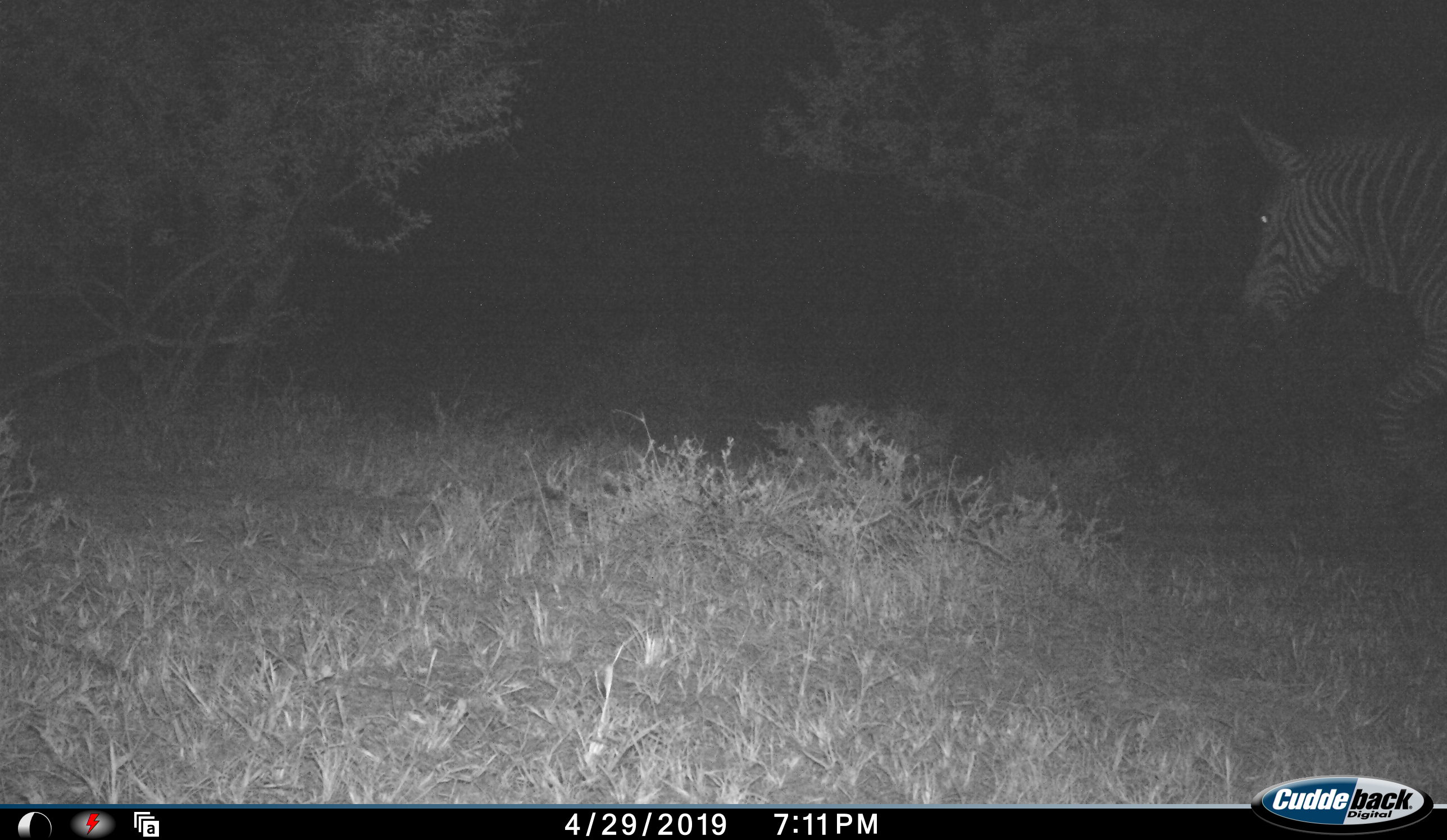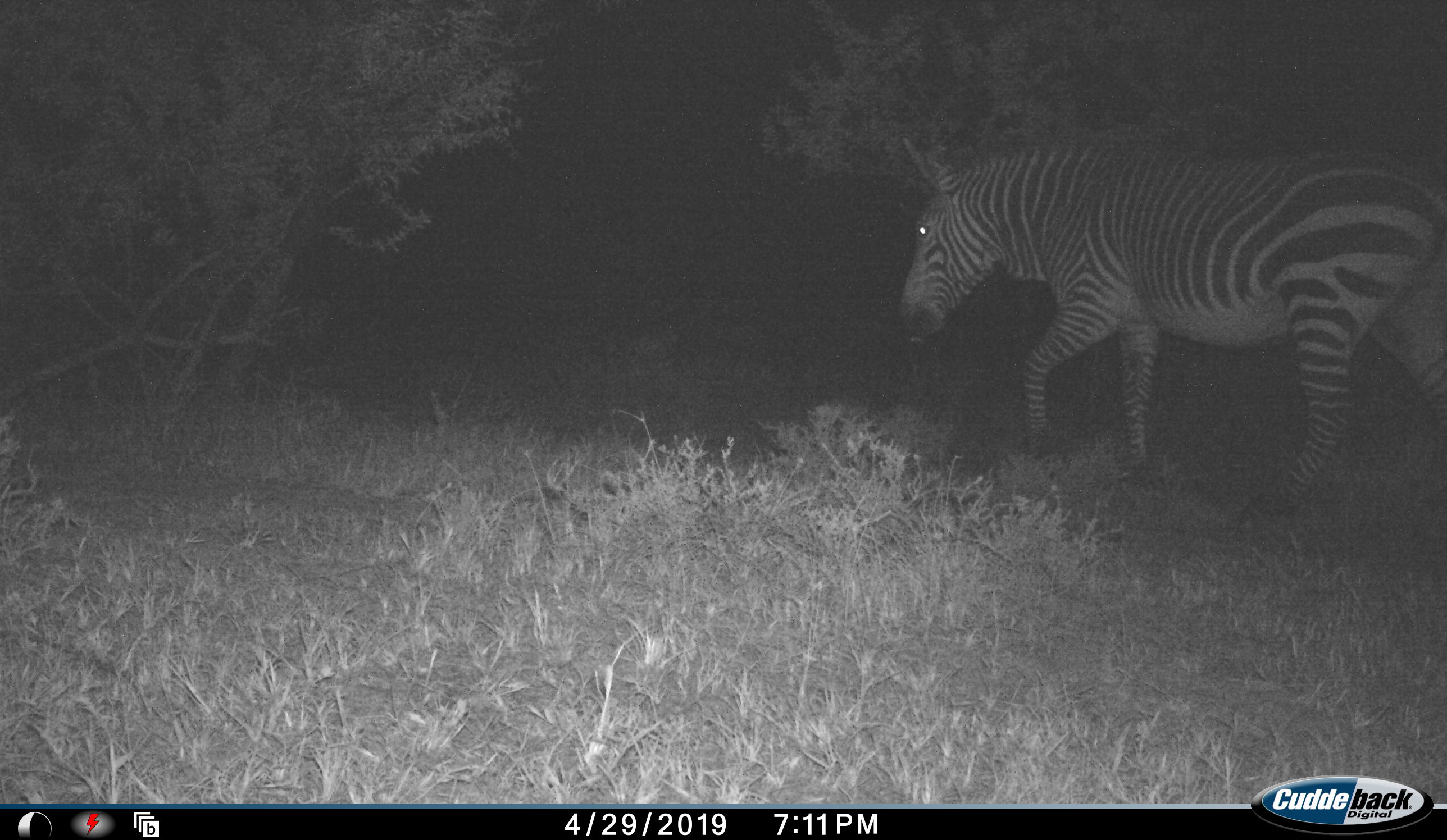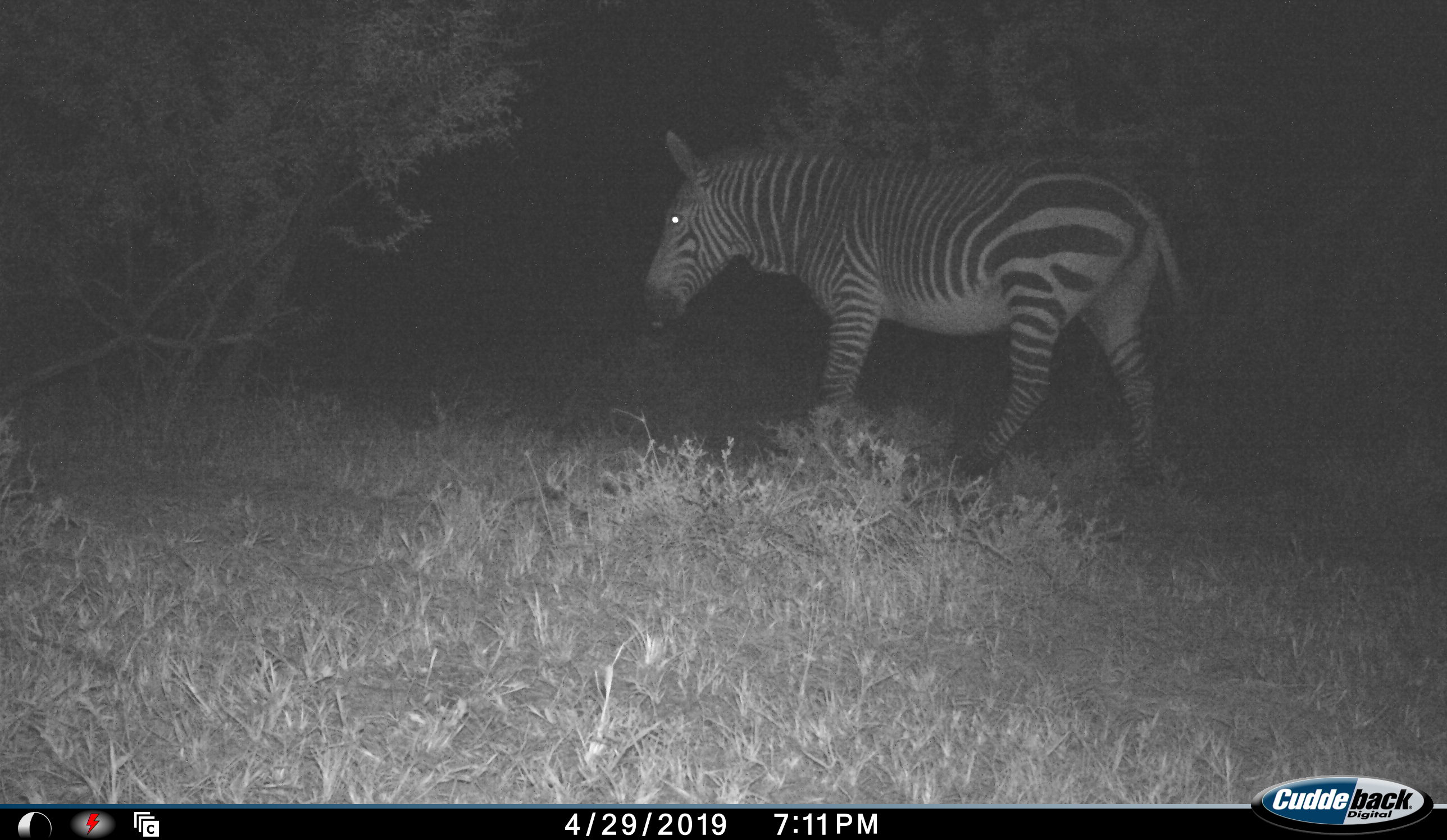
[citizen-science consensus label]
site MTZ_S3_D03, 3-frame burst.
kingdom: Animalia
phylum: Chordata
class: Mammalia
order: Perissodactyla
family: Equidae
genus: Equus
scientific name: Equus zebra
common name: mountain zebra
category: zebramountain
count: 1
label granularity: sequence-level